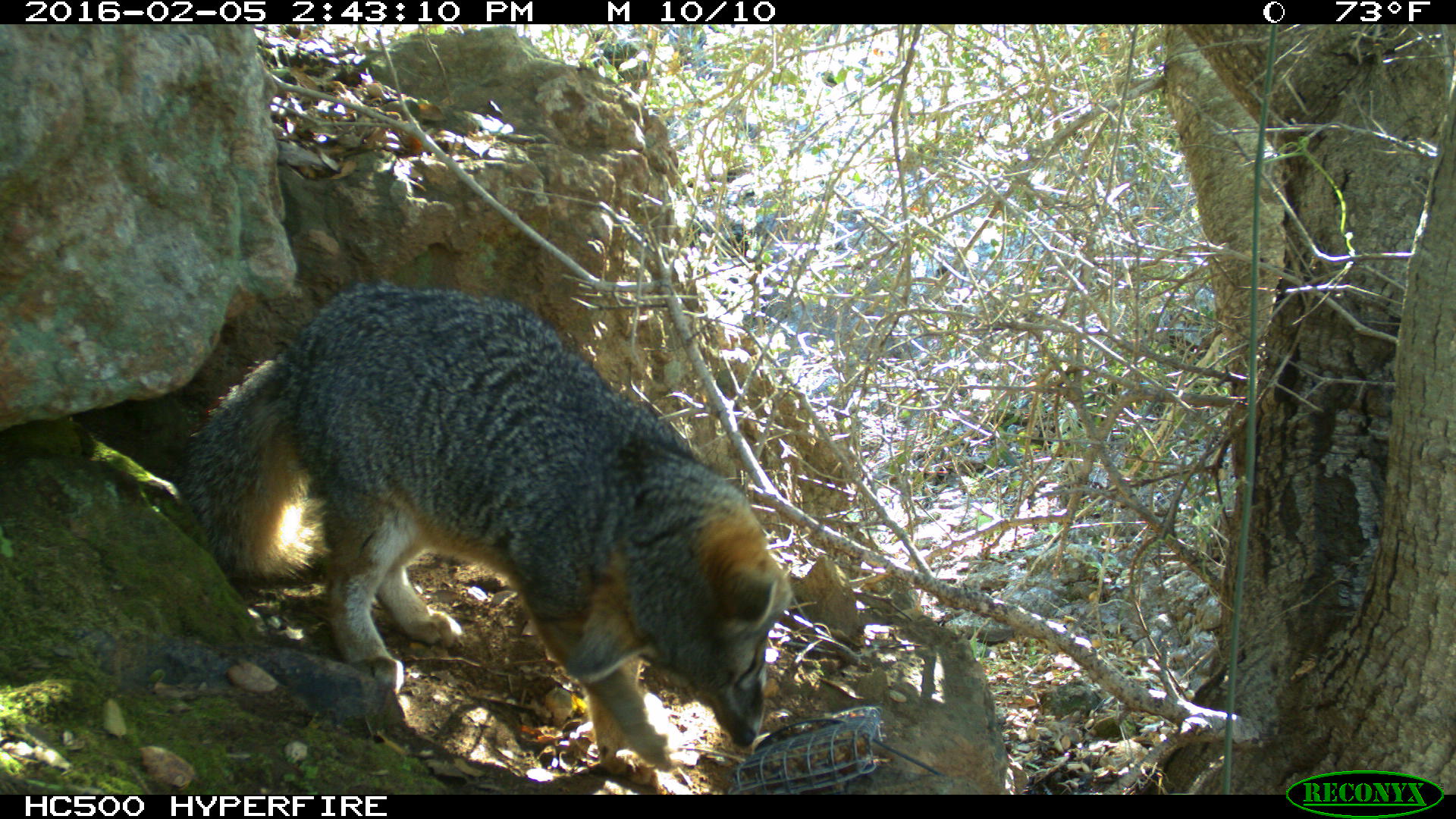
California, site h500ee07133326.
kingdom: Animalia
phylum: Chordata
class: Mammalia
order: Carnivora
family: Canidae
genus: Urocyon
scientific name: Urocyon littoralis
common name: island fox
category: fox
Fox (island fox) (Urocyon littoralis).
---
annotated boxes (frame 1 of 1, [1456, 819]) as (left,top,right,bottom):
fox: (182,281,794,765)